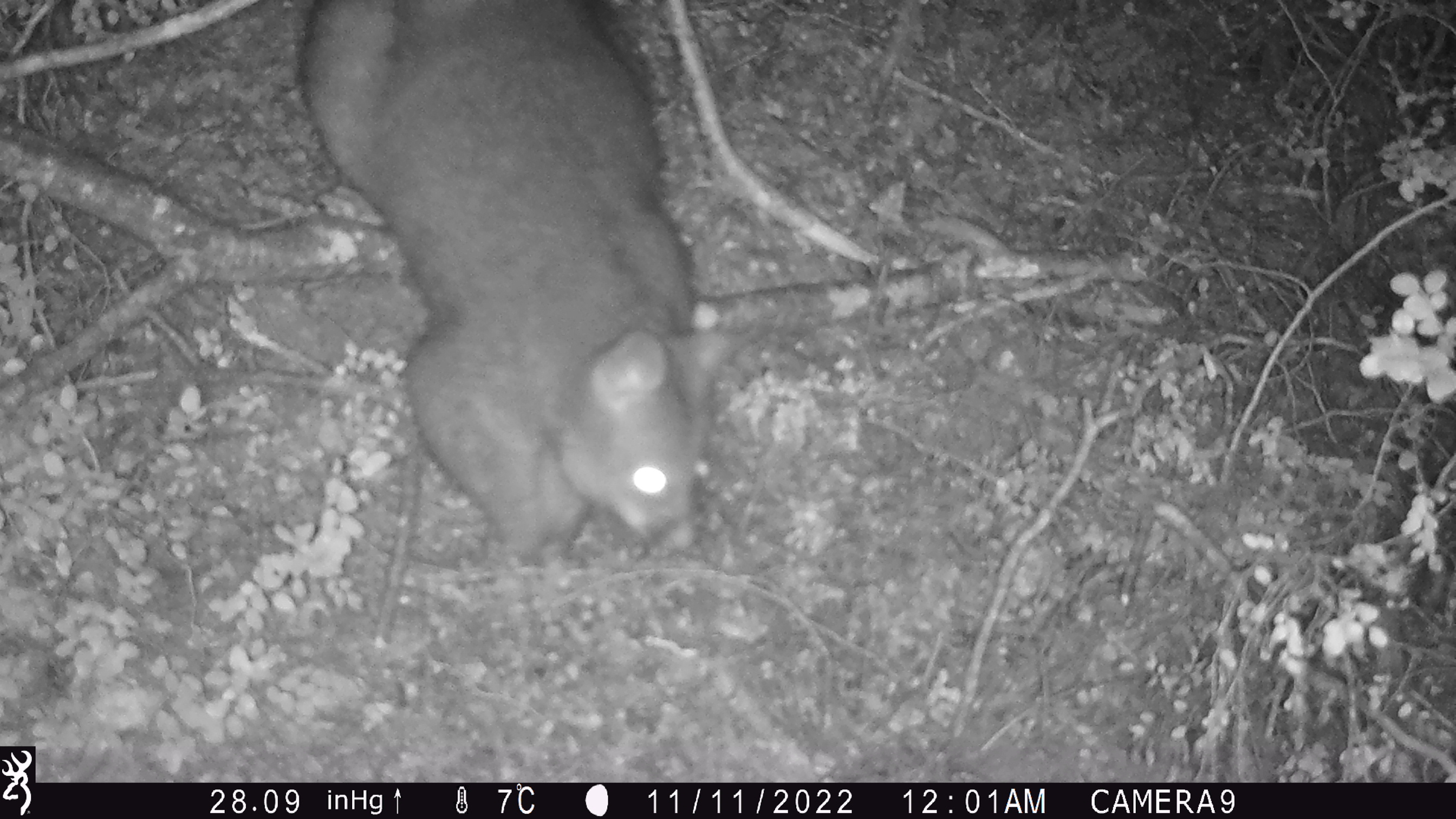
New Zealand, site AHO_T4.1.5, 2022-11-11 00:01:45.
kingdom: Animalia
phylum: Chordata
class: Mammalia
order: Diprotodontia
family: Phalangeridae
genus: Trichosurus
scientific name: Trichosurus vulpecula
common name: common brushtail possum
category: possum